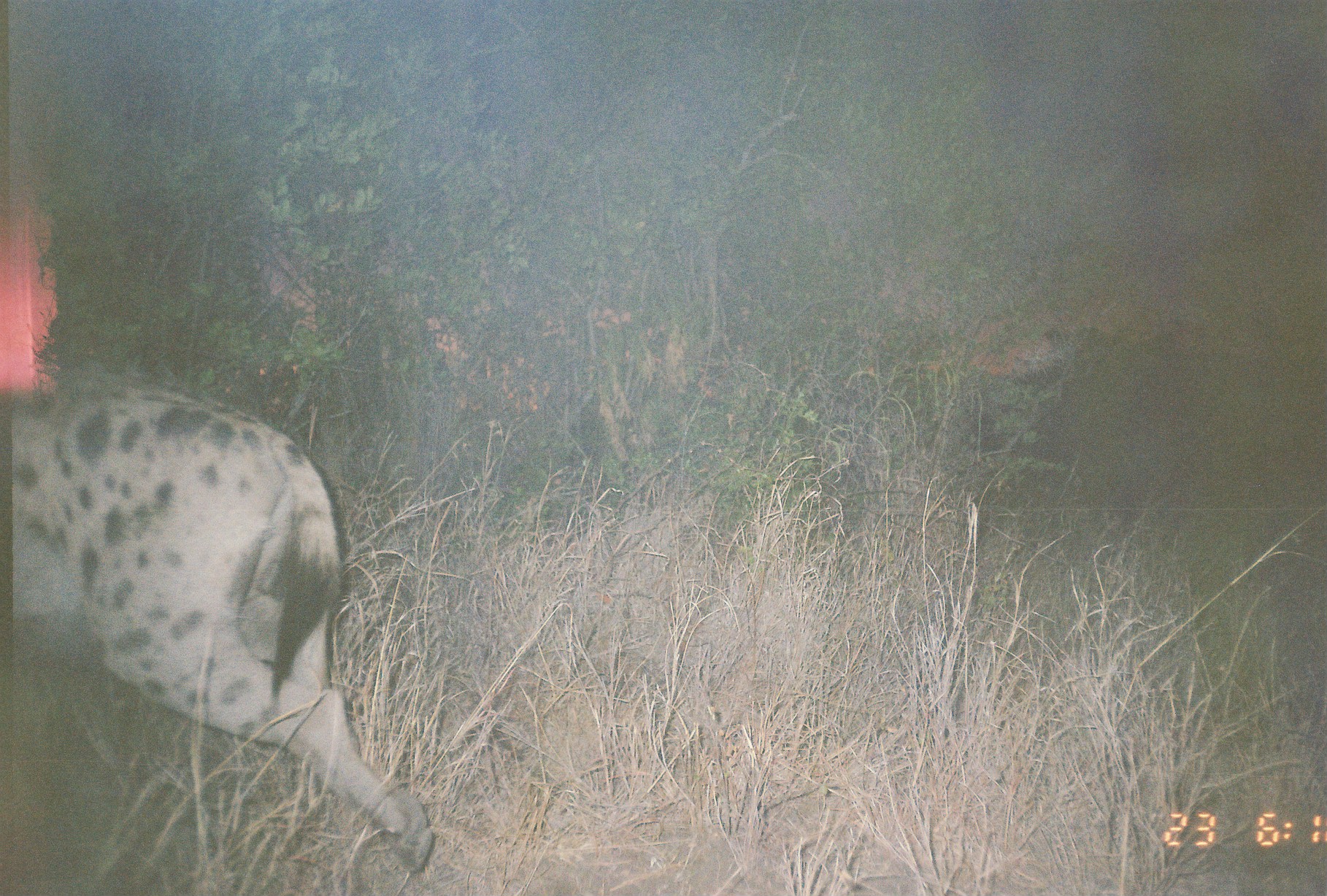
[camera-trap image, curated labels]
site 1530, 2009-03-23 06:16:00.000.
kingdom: Animalia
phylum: Chordata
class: Mammalia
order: Carnivora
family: Hyaenidae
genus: Crocuta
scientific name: Crocuta crocuta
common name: spotted hyena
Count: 1.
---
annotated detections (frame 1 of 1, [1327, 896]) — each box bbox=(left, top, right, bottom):
crocuta crocuta: bbox=(0, 359, 436, 879)